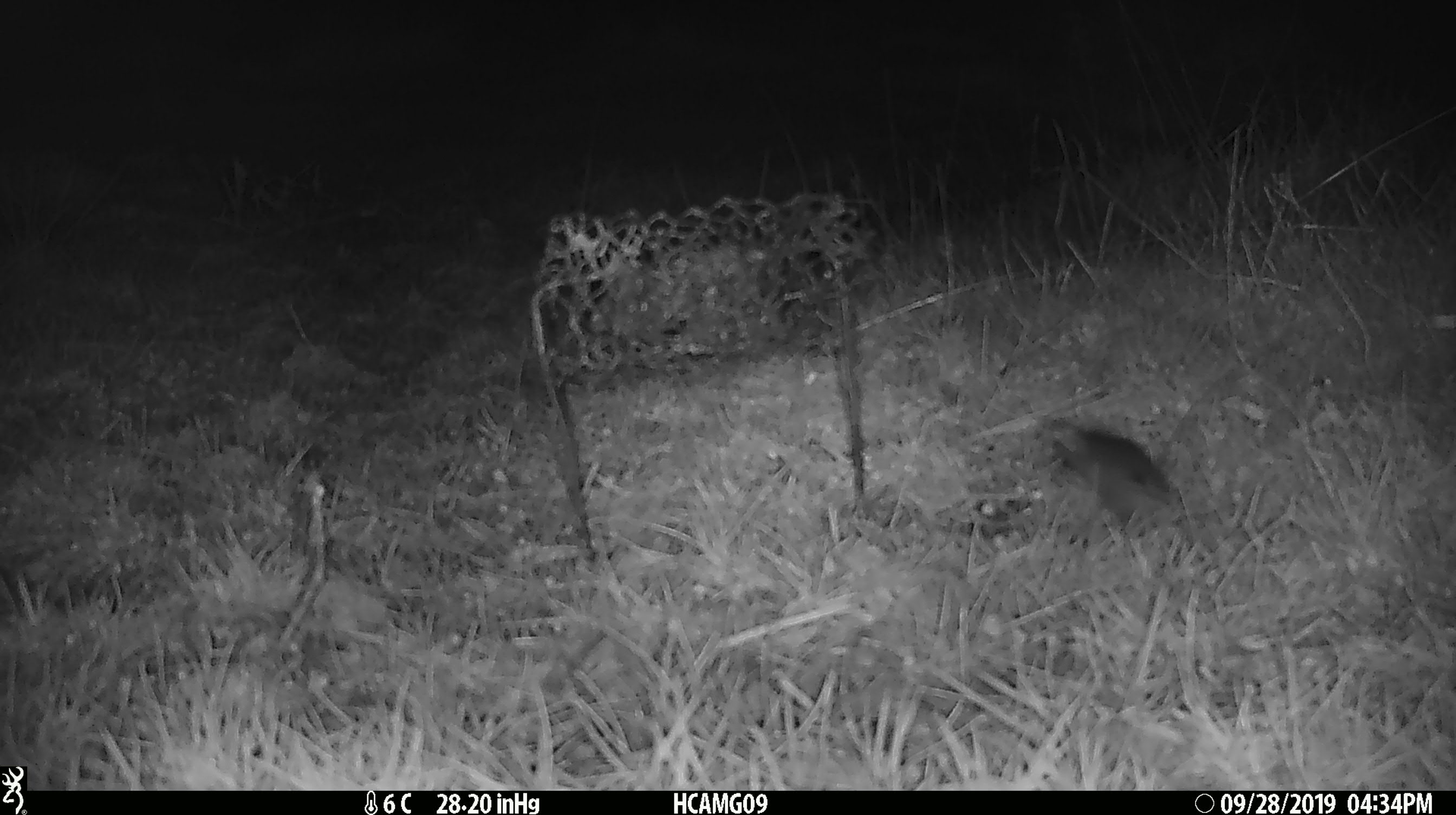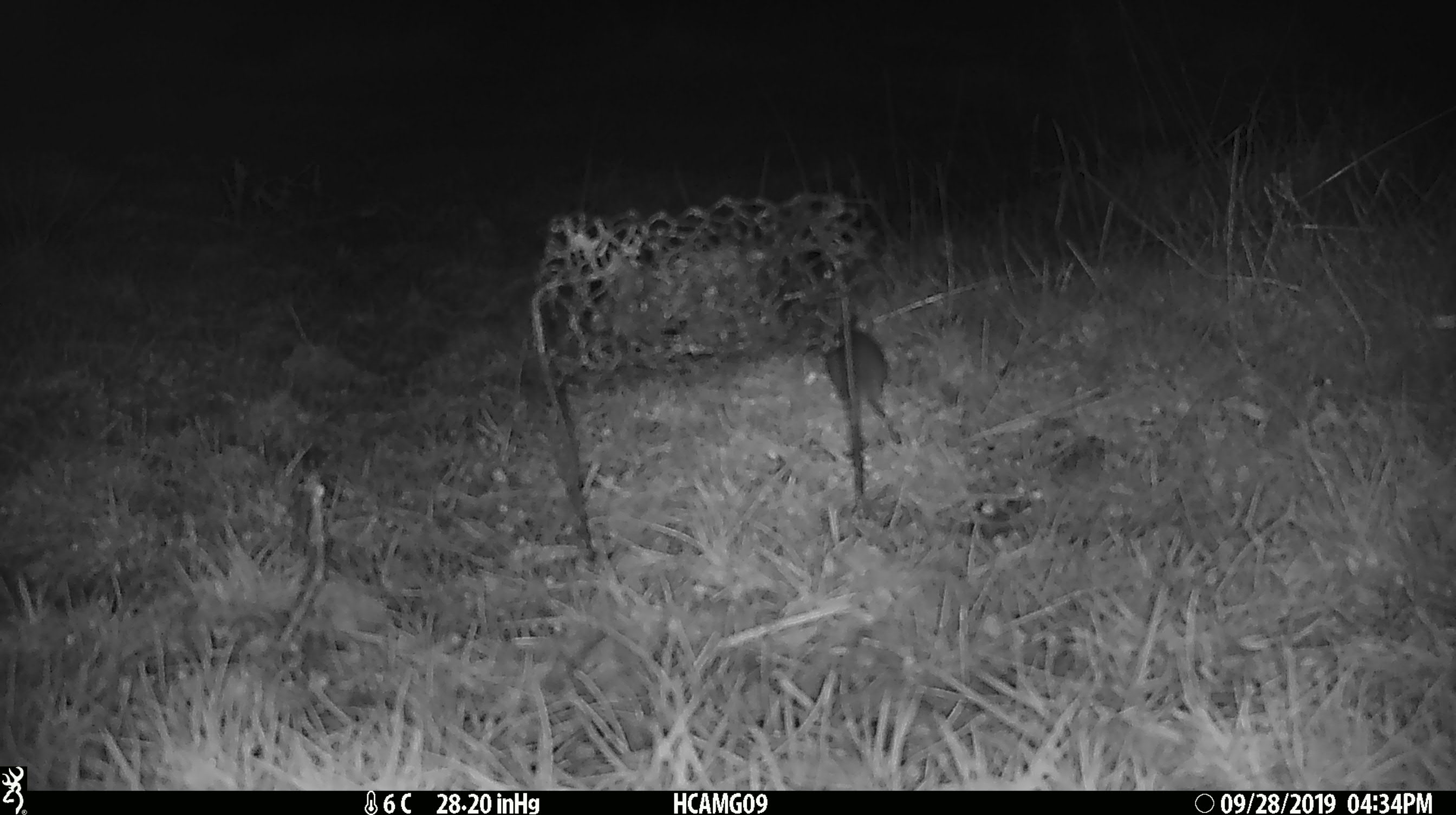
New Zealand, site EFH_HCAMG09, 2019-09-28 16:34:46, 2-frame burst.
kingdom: Animalia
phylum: Chordata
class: Mammalia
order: Rodentia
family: Muridae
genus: Mus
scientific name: Mus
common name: mouse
Mouse (Mus).